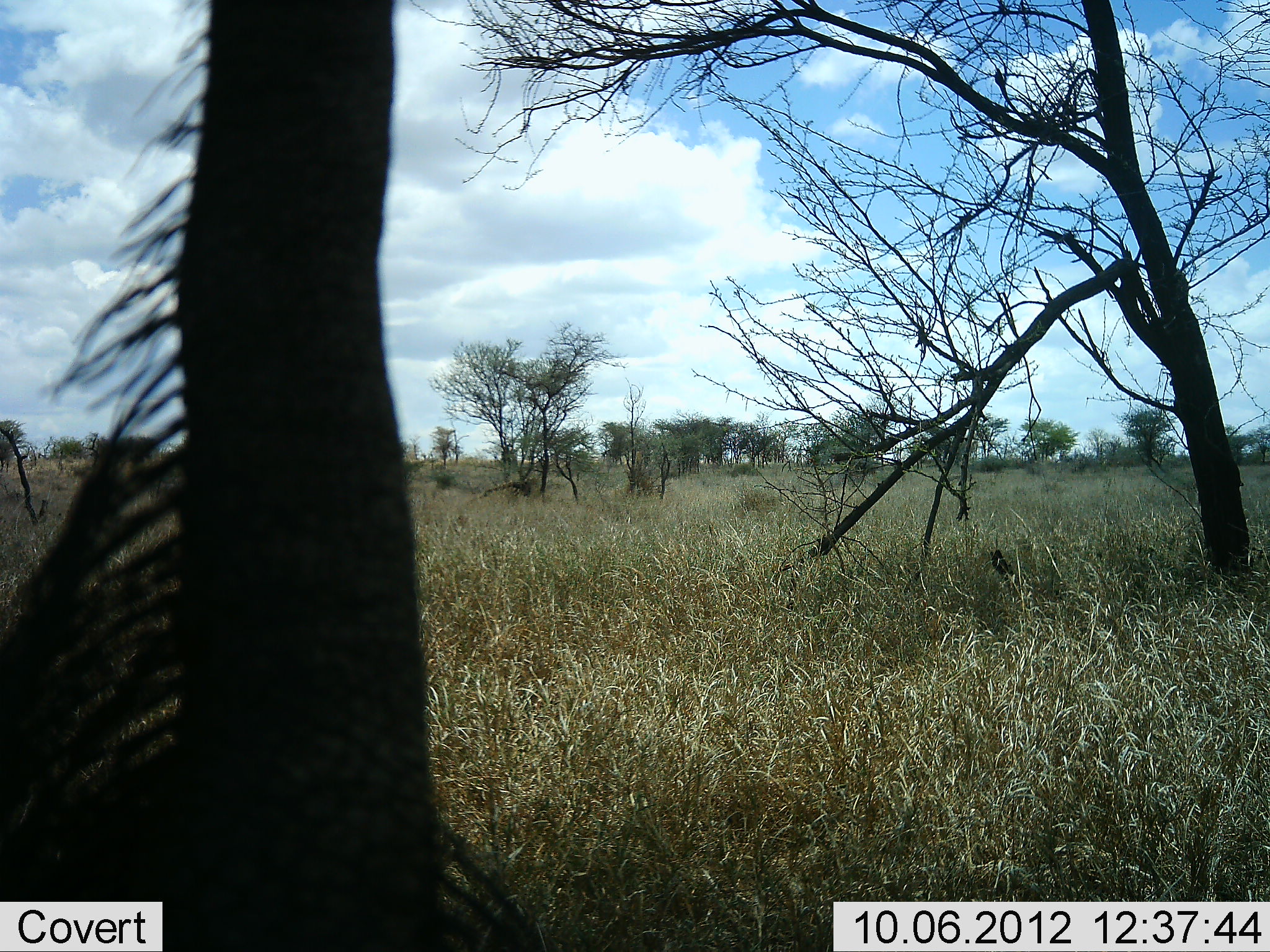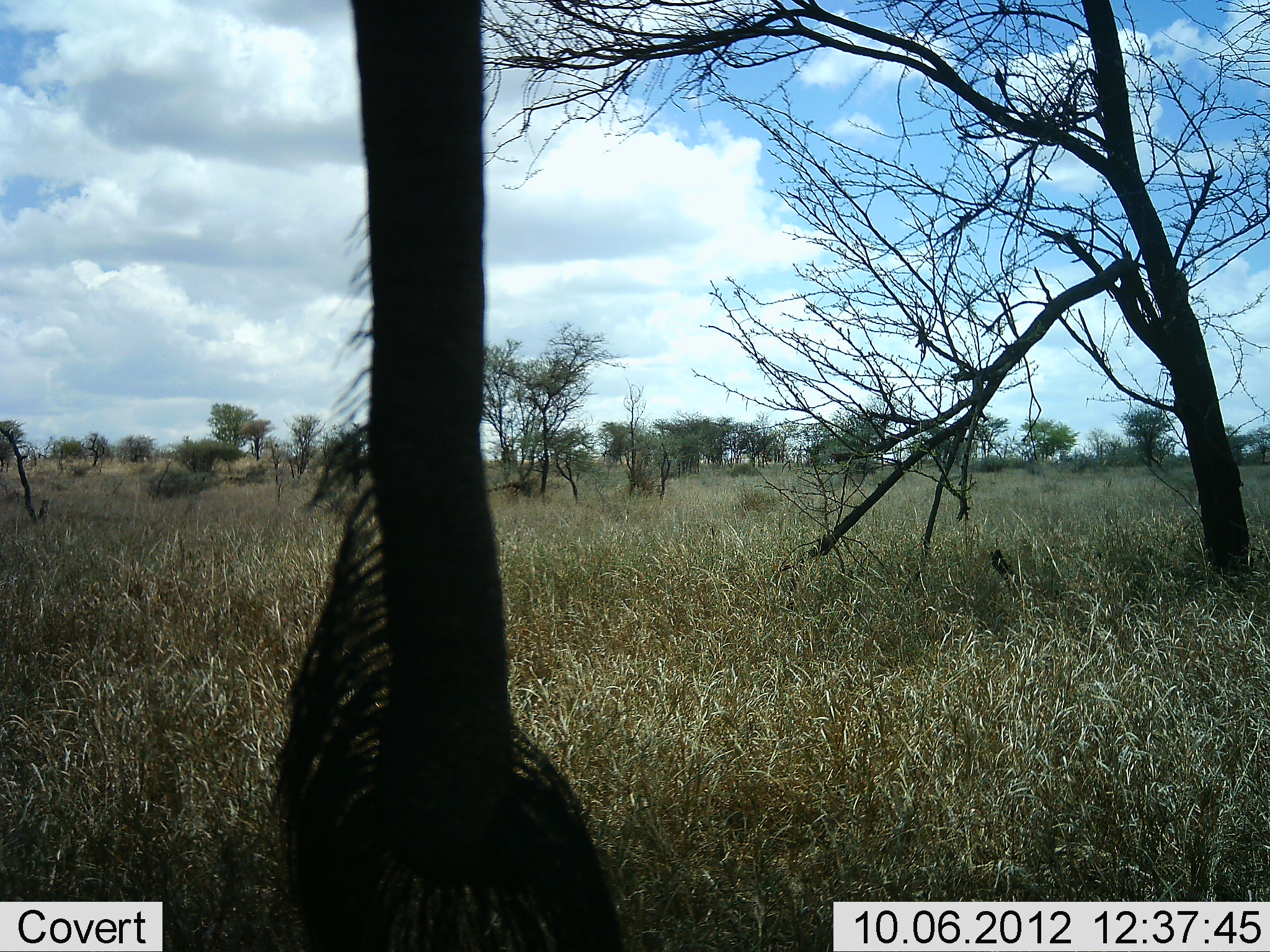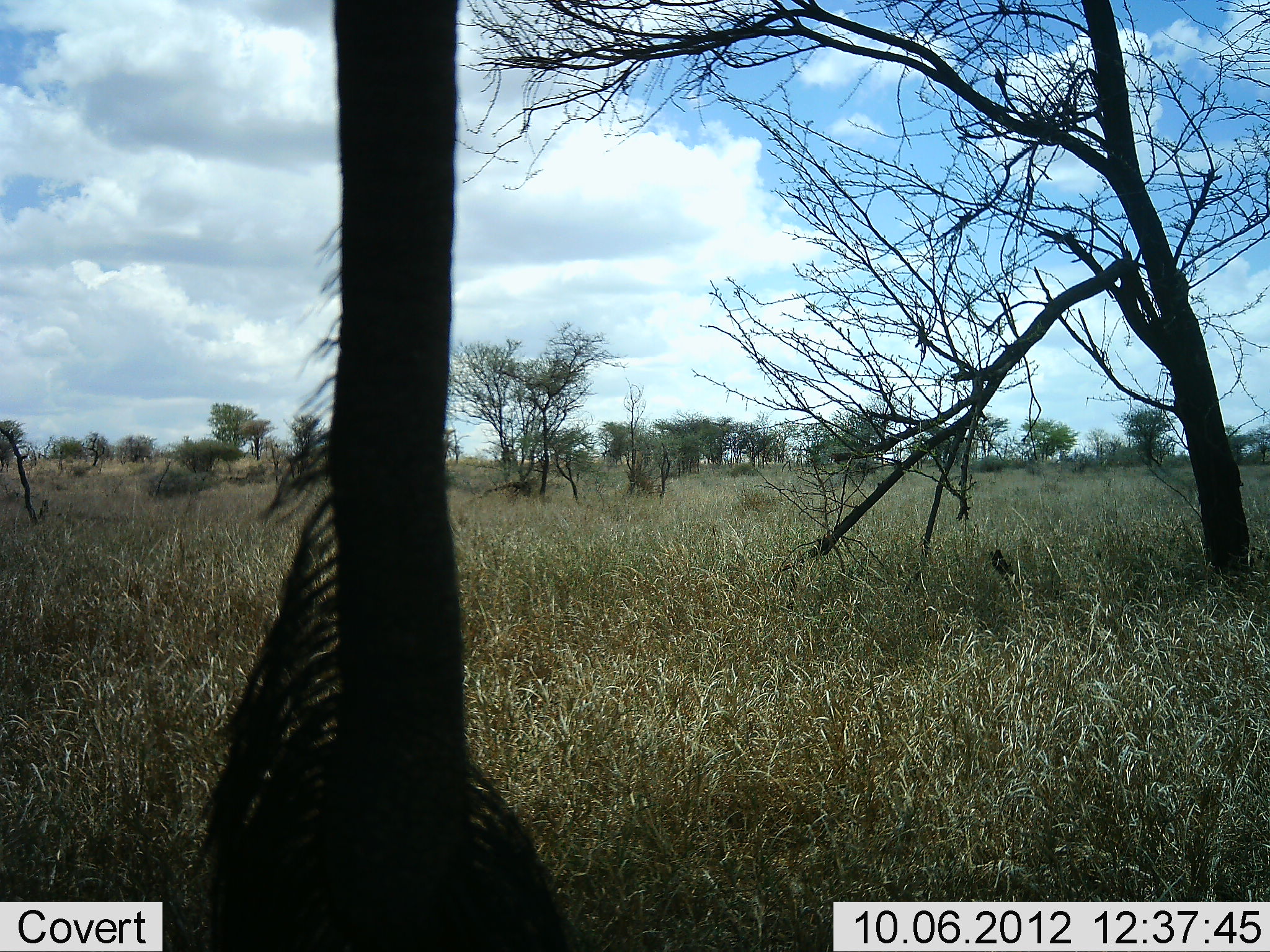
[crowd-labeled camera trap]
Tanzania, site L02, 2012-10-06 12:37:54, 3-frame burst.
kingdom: Animalia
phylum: Chordata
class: Mammalia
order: Proboscidea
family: Elephantidae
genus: Loxodonta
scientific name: Loxodonta africana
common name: african bush elephant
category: elephant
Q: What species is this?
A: Elephant (african bush elephant) (Loxodonta africana).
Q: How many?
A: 1.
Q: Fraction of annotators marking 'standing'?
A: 100%.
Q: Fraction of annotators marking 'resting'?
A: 0%.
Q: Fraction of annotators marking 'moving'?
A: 11%.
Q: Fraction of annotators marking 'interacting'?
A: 0%.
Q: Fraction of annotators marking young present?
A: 0%.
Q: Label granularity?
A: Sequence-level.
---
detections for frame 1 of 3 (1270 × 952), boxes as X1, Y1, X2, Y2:
animal: 0, 1, 423, 733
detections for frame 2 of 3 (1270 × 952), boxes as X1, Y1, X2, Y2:
animal: 278, 0, 516, 714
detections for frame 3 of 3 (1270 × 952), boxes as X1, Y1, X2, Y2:
animal: 231, 0, 461, 719